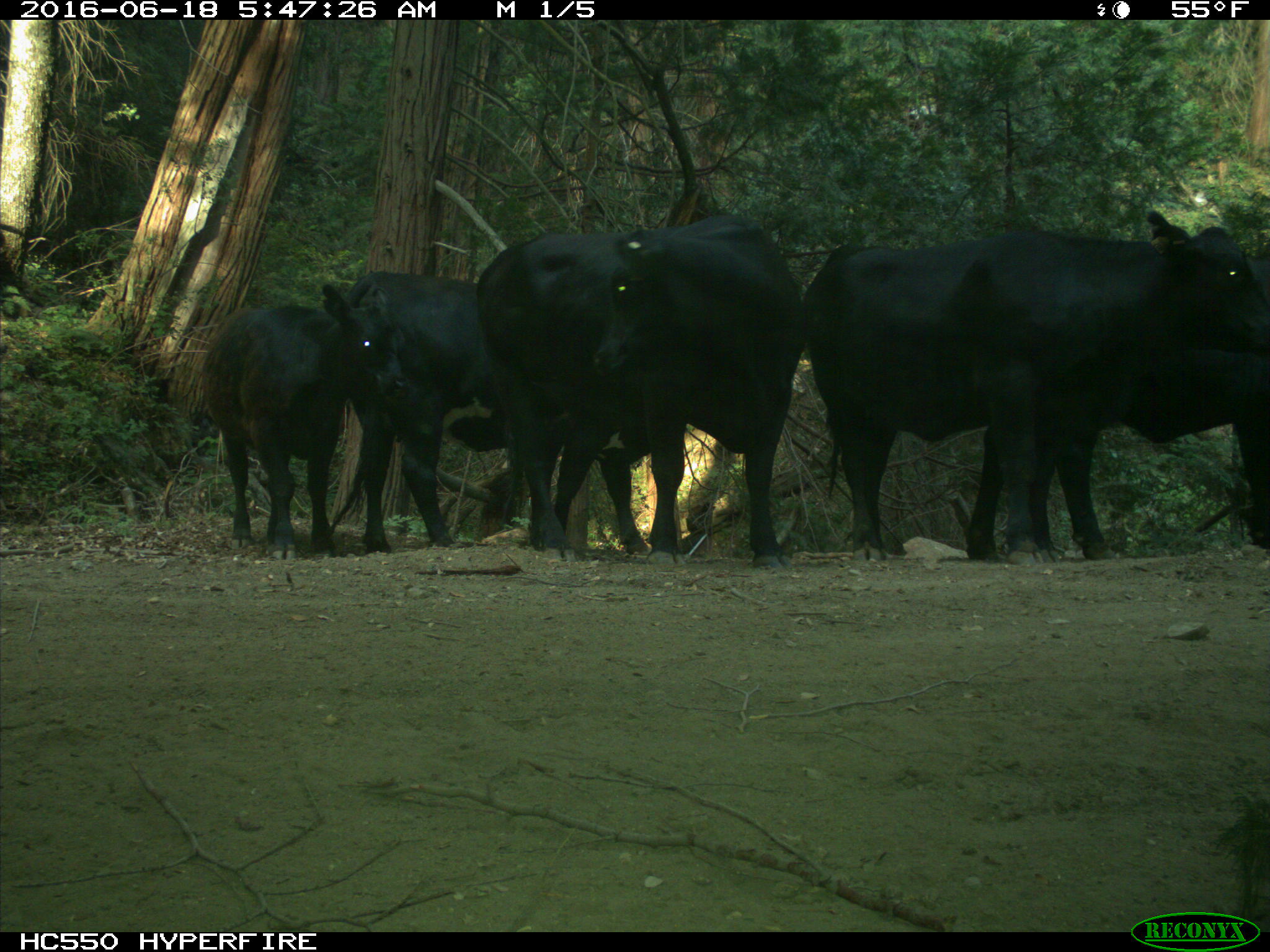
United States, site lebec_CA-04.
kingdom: Animalia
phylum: Chordata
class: Mammalia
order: Artiodactyla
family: Bovidae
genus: Bos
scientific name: Bos taurus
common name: domestic cow